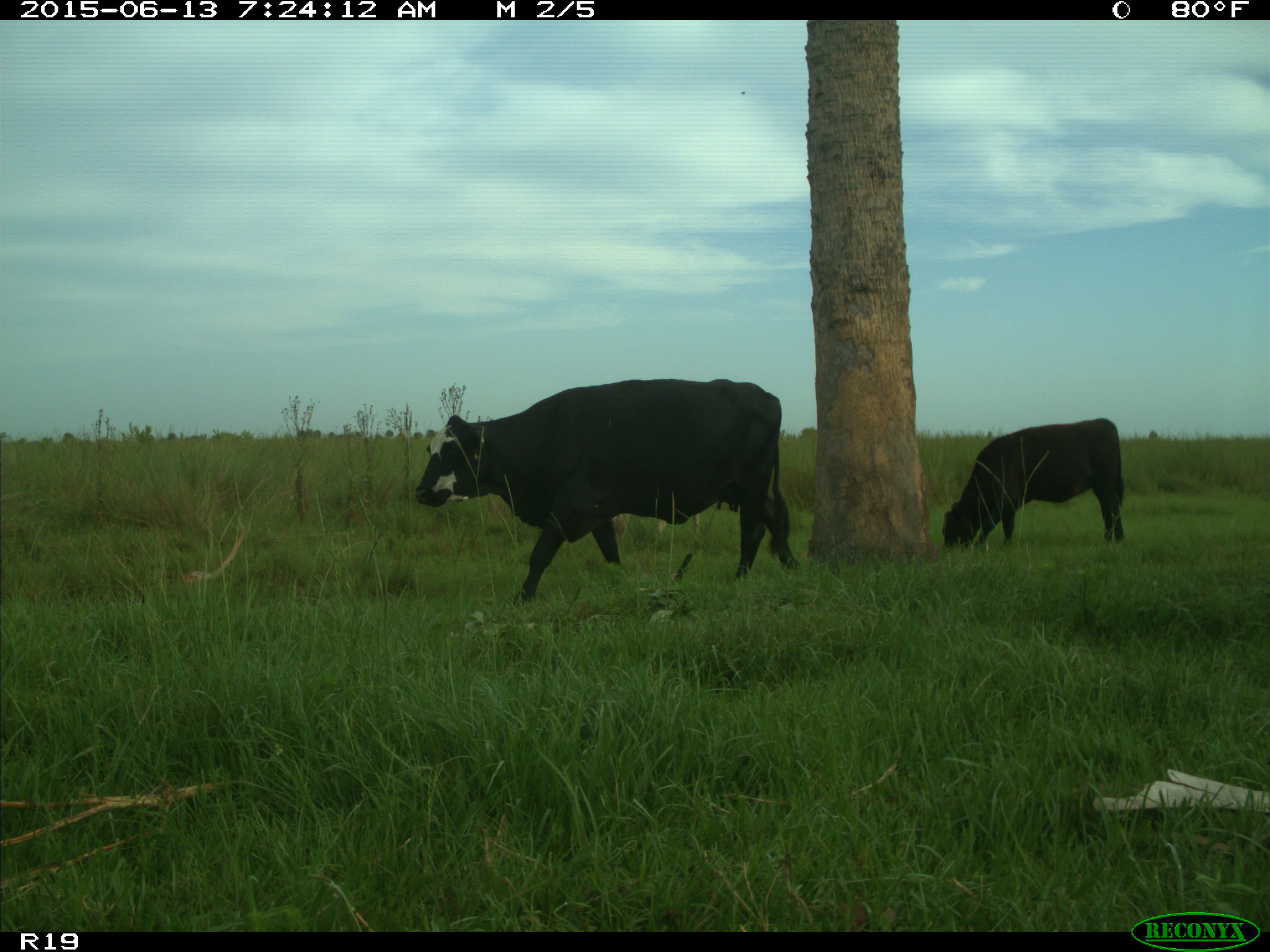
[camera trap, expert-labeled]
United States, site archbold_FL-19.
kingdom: Animalia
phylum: Chordata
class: Mammalia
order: Artiodactyla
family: Bovidae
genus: Bos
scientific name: Bos taurus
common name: domestic cow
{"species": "Bos taurus (domestic cow)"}